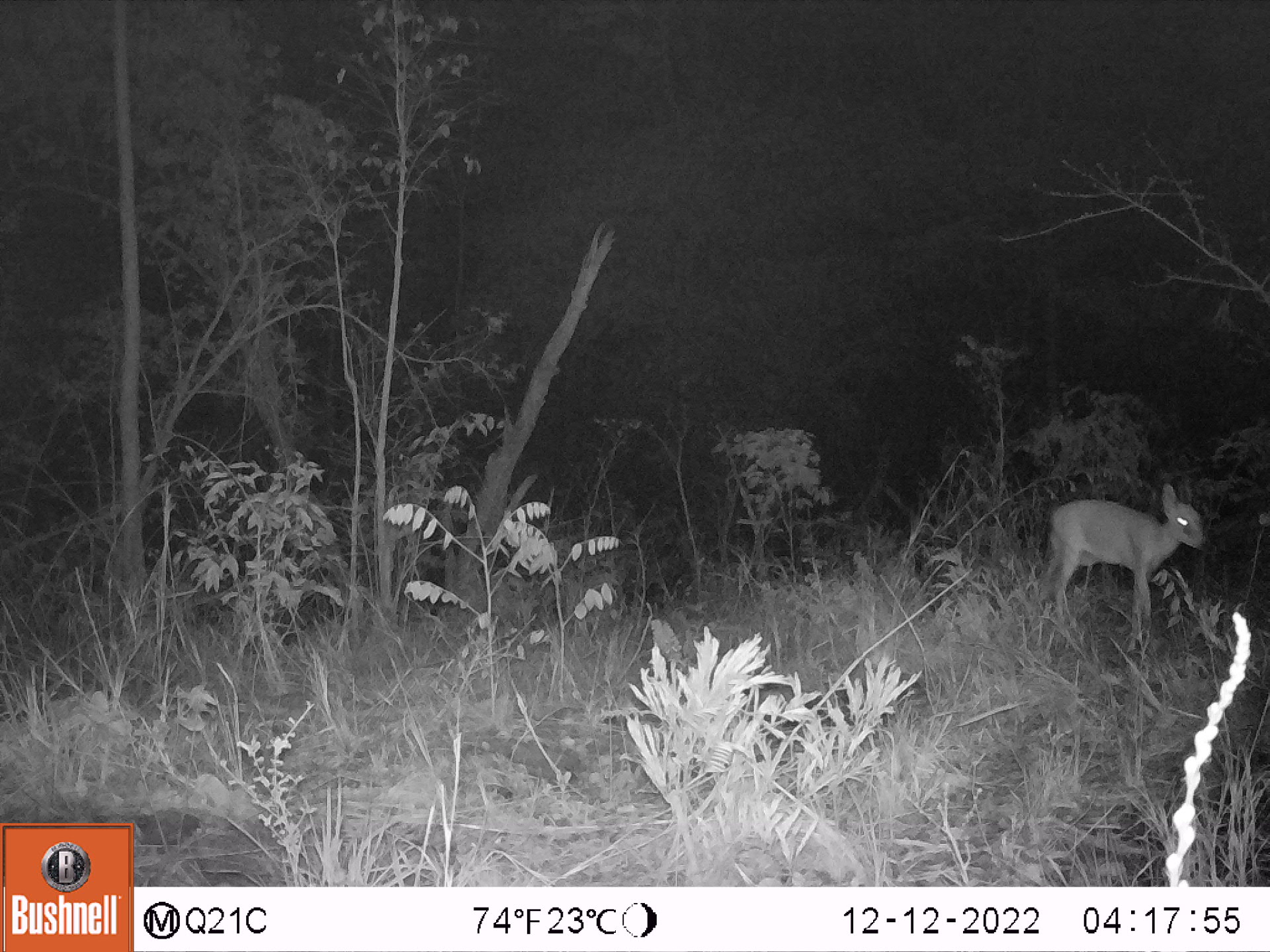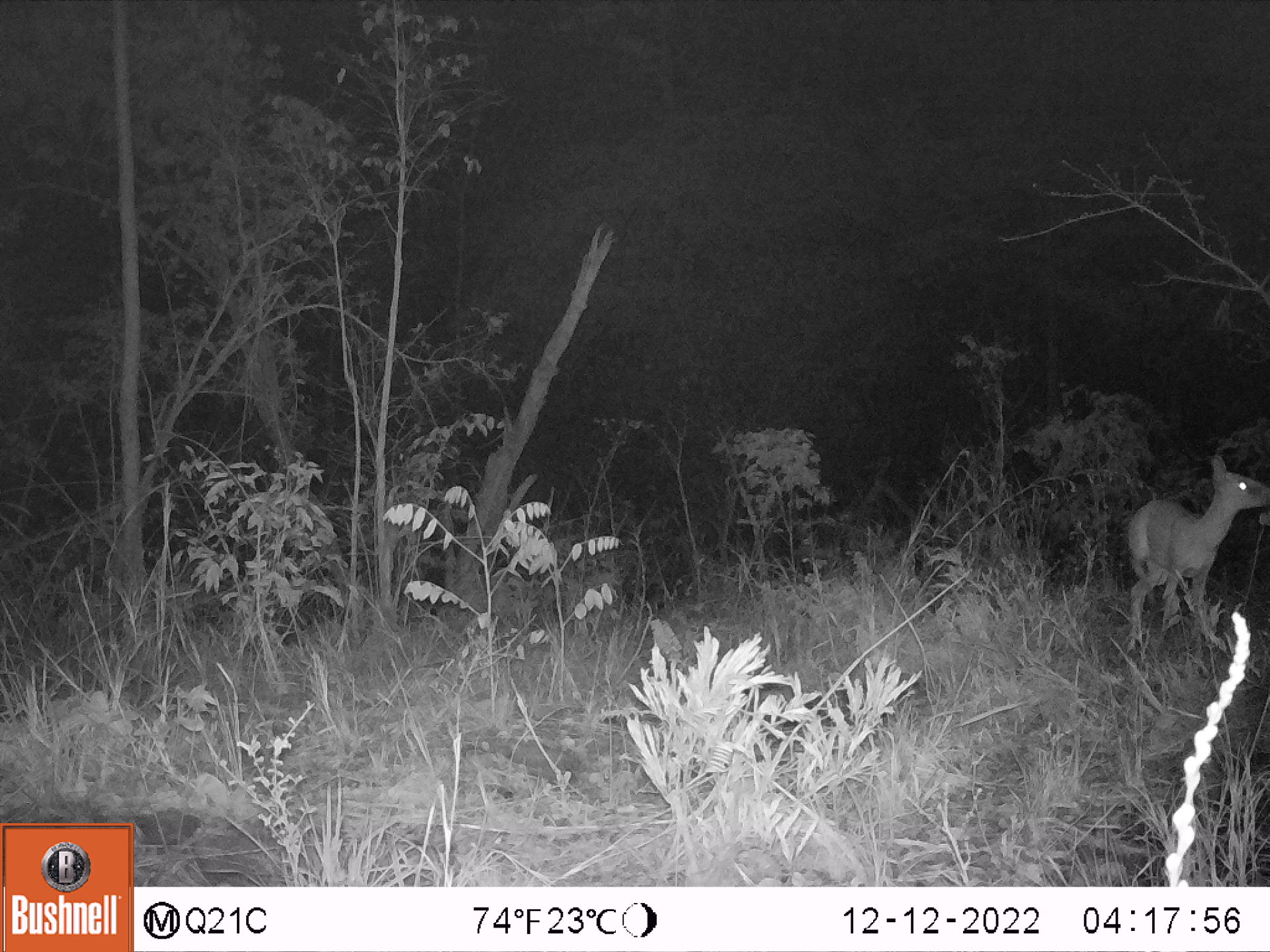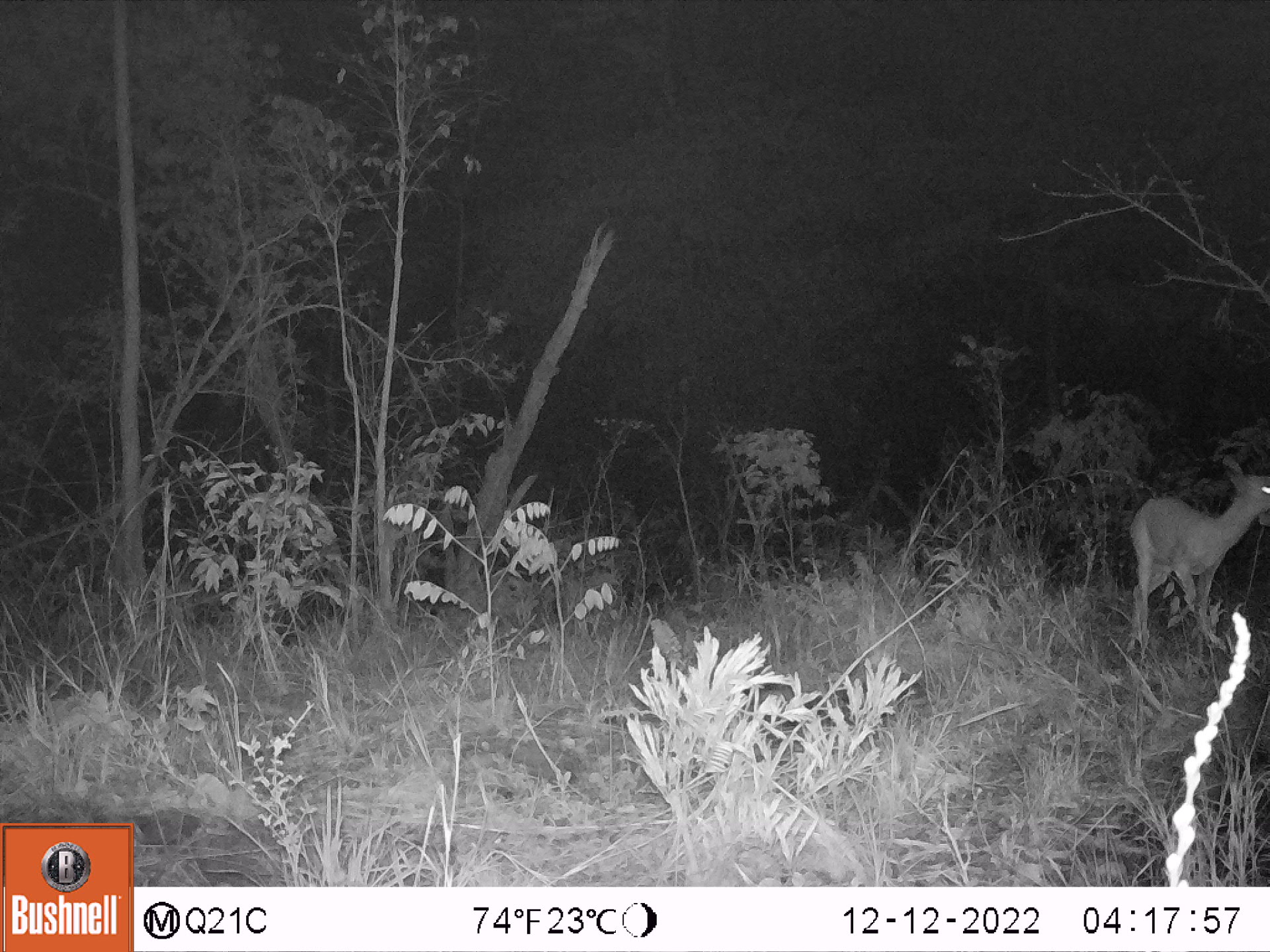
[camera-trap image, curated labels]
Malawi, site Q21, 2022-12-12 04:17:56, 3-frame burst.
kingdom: Animalia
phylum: Chordata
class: Mammalia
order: Artiodactyla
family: Bovidae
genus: Sylvicapra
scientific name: Sylvicapra grimmia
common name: common duiker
Common duiker (Sylvicapra grimmia), count 1.